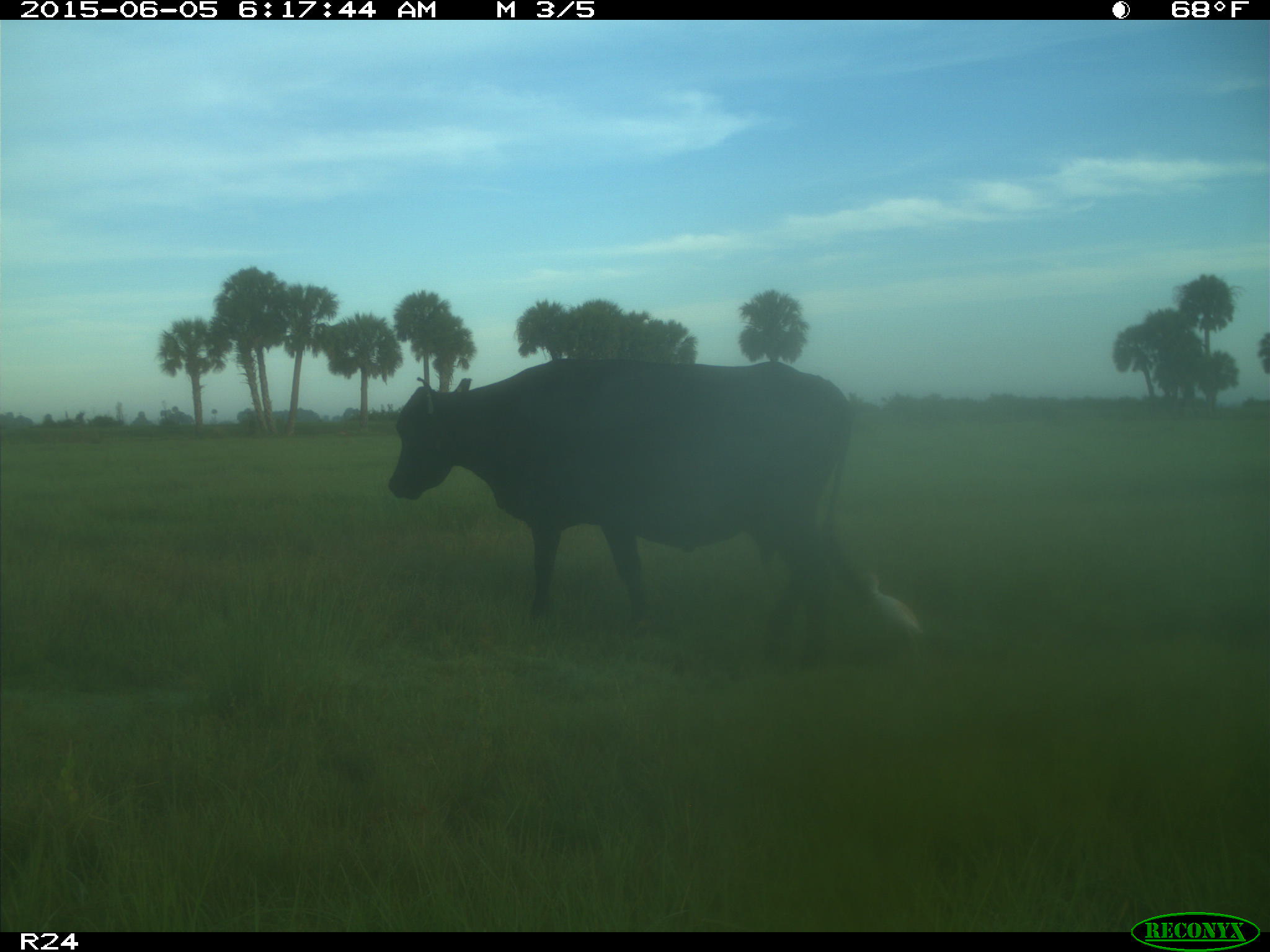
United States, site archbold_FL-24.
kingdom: Animalia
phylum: Chordata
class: Mammalia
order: Artiodactyla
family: Bovidae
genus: Bos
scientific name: Bos taurus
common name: domestic cow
Bos taurus (domestic cow).